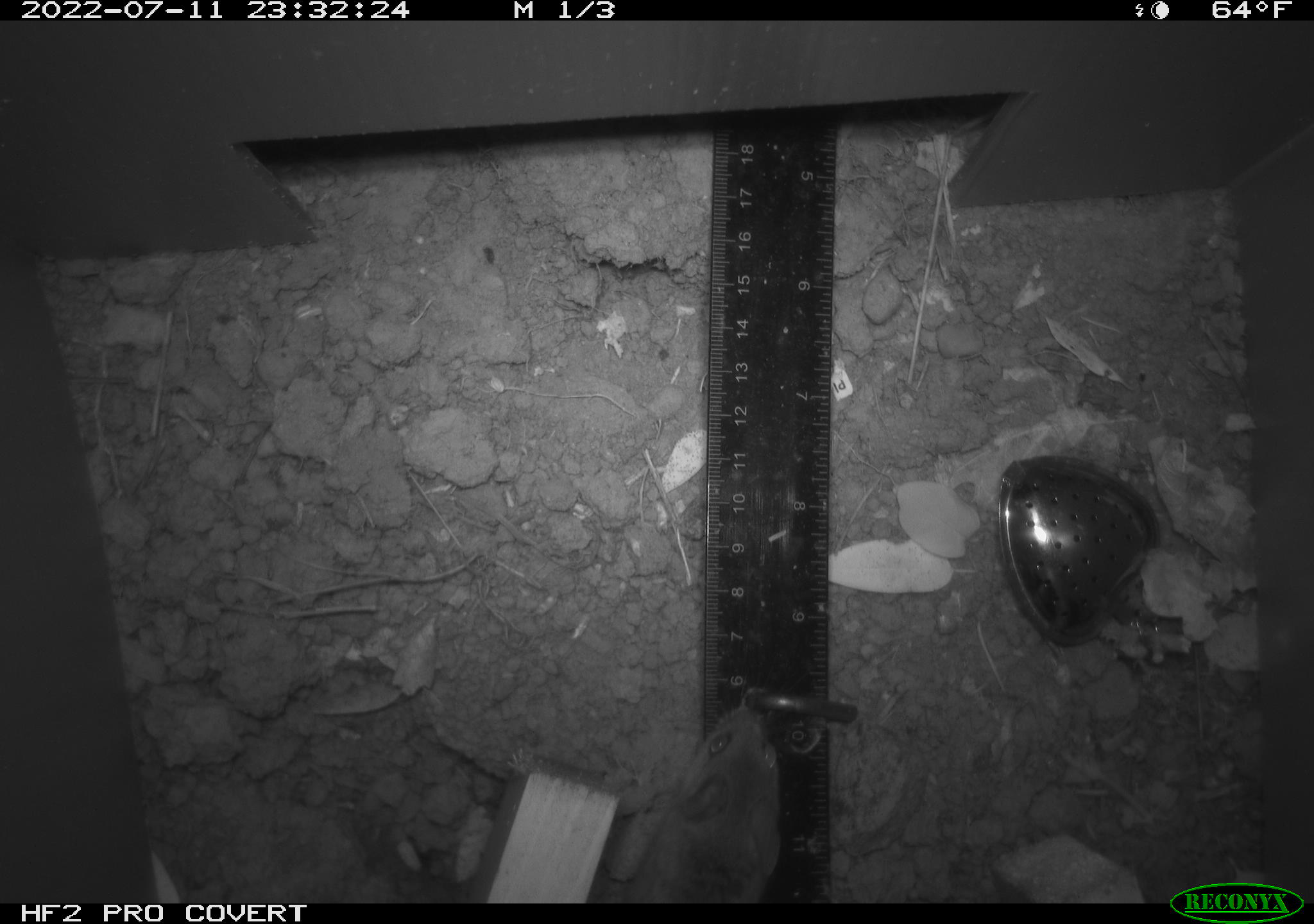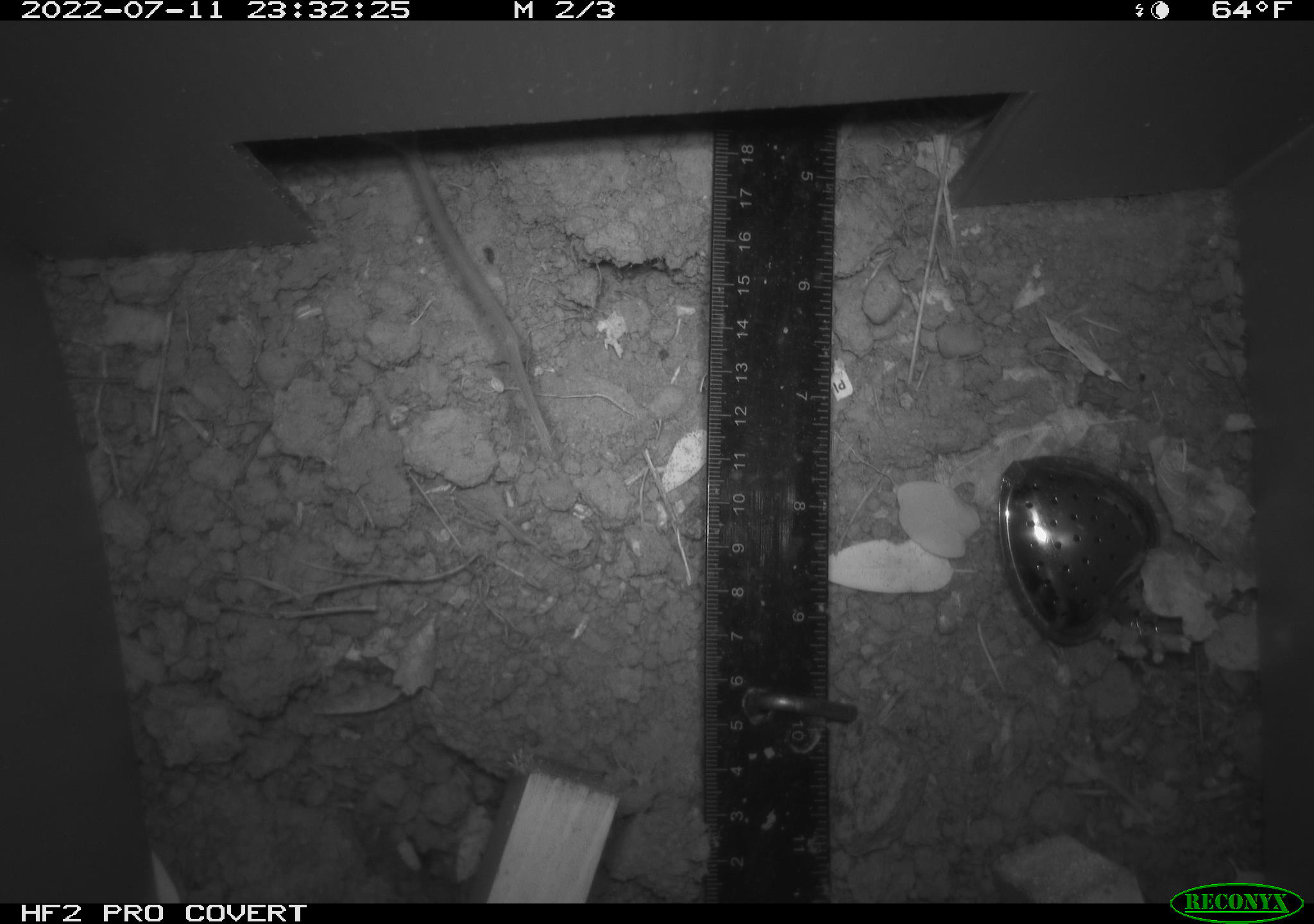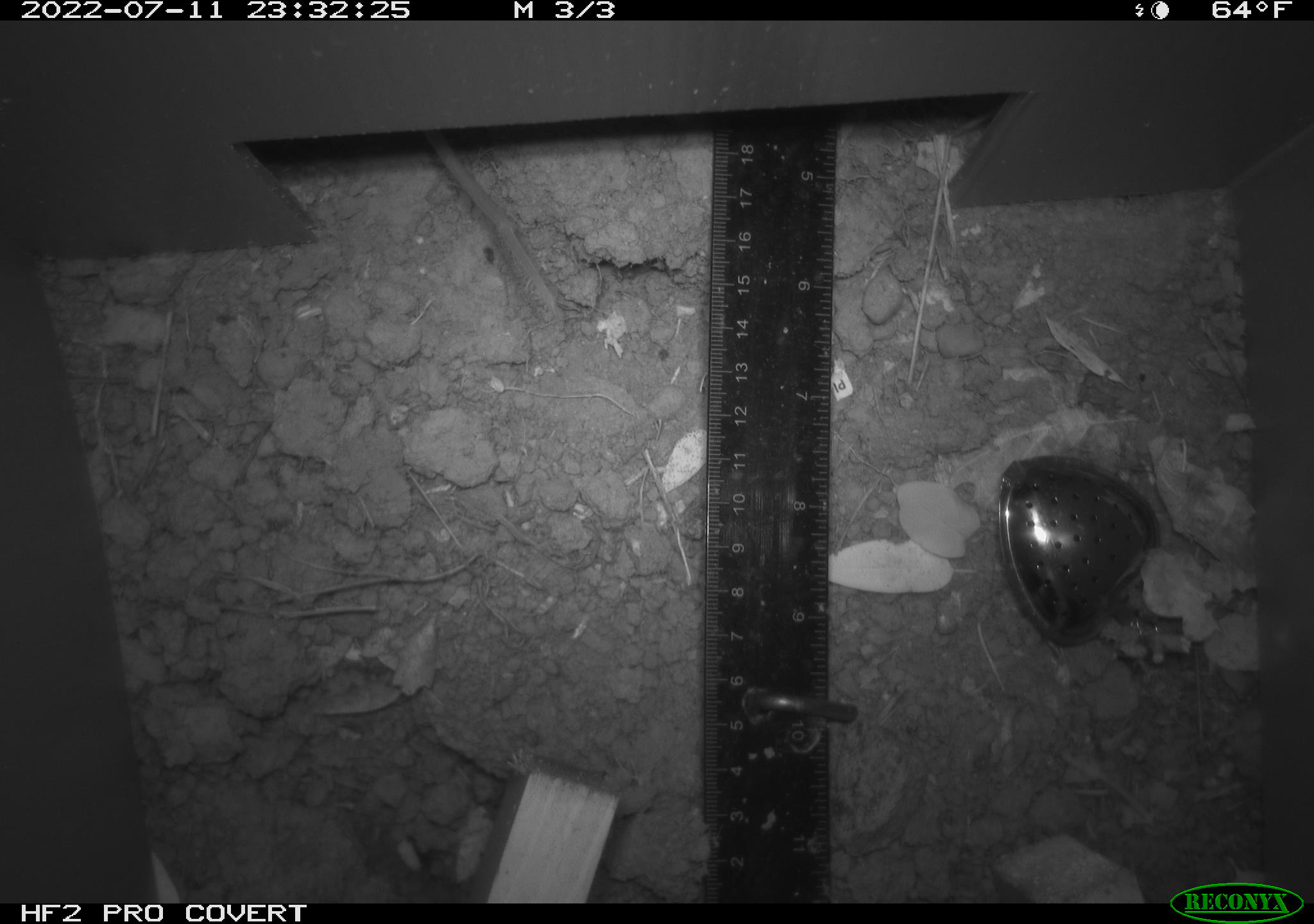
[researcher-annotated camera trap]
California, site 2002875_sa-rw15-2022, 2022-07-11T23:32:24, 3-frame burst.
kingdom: Animalia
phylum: Chordata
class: Mammalia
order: Rodentia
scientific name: Rodentia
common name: mouse species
Mouse species (Rodentia).